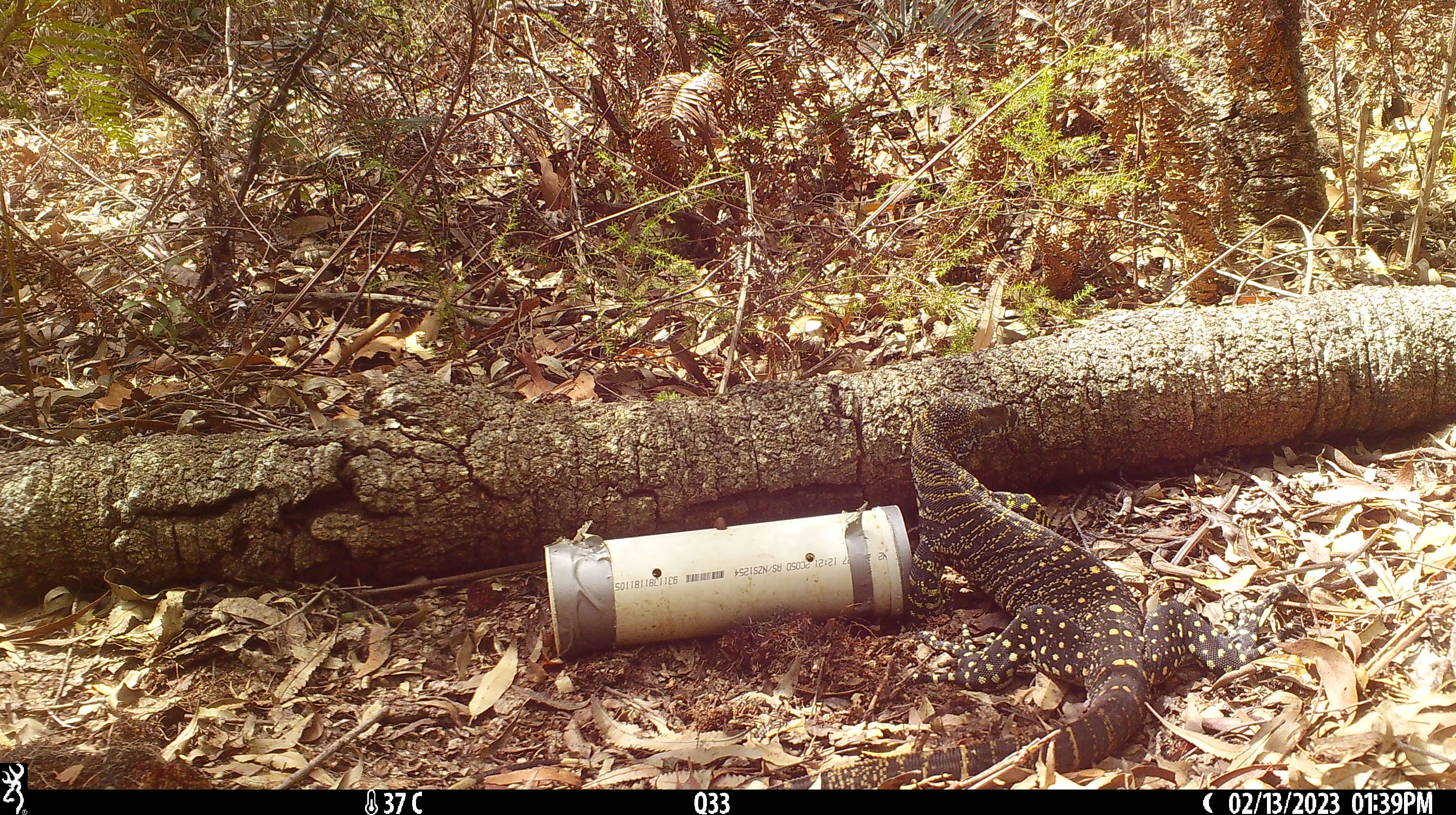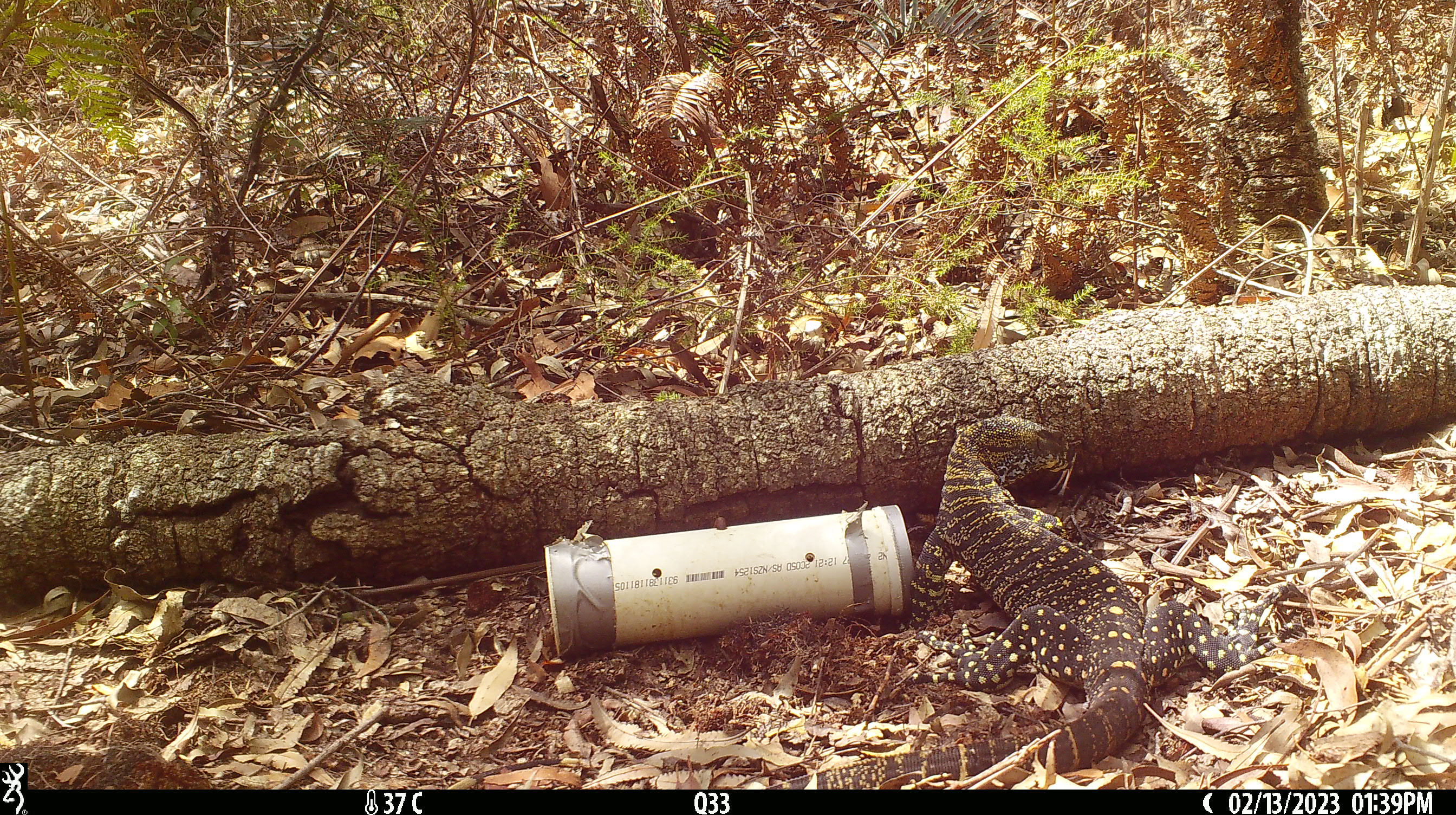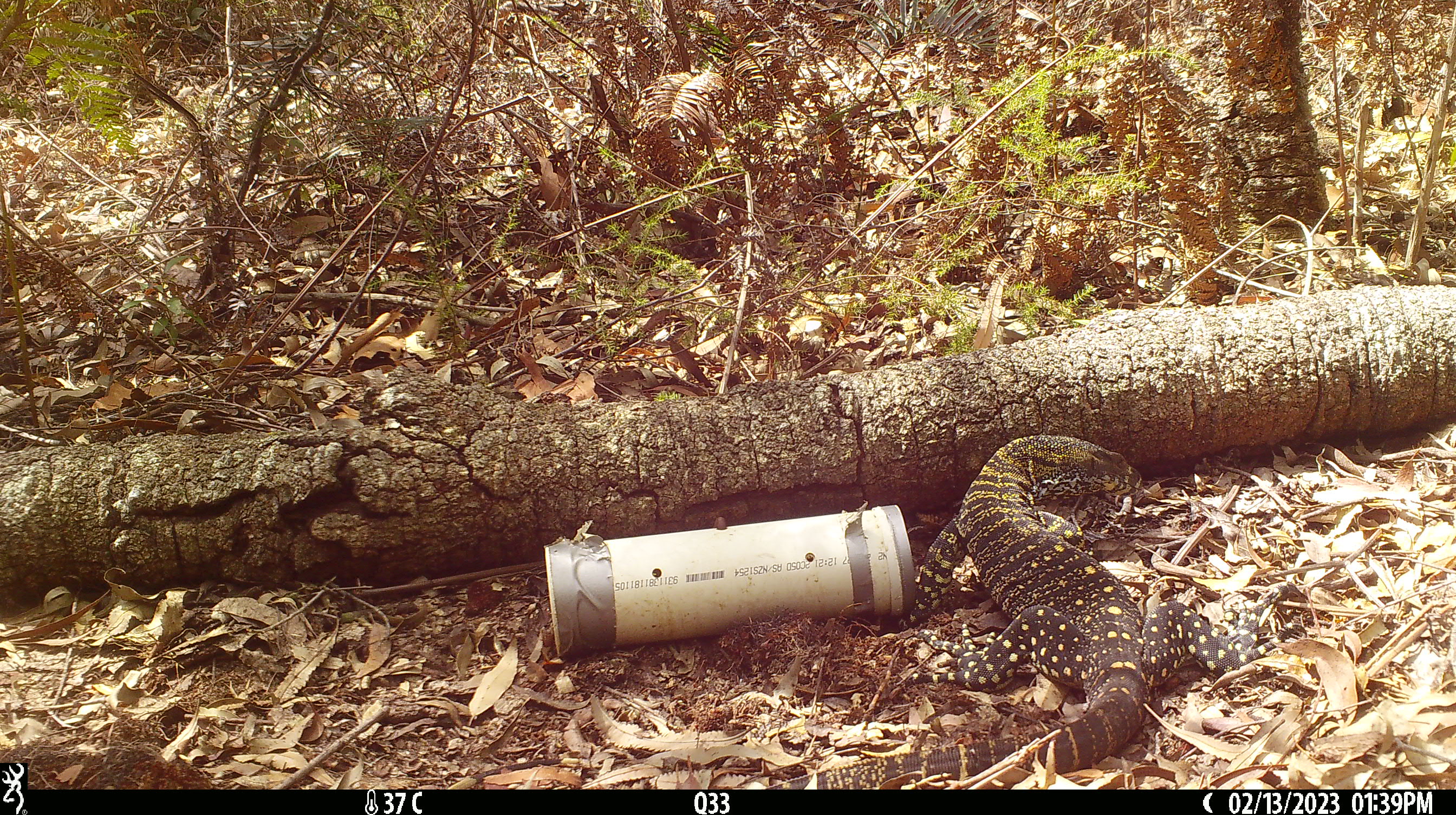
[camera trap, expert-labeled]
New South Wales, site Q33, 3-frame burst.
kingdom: Animalia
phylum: Chordata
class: Reptilia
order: Squamata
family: Varanidae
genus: Varanus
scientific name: Varanus varius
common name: lace monitor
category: goanna